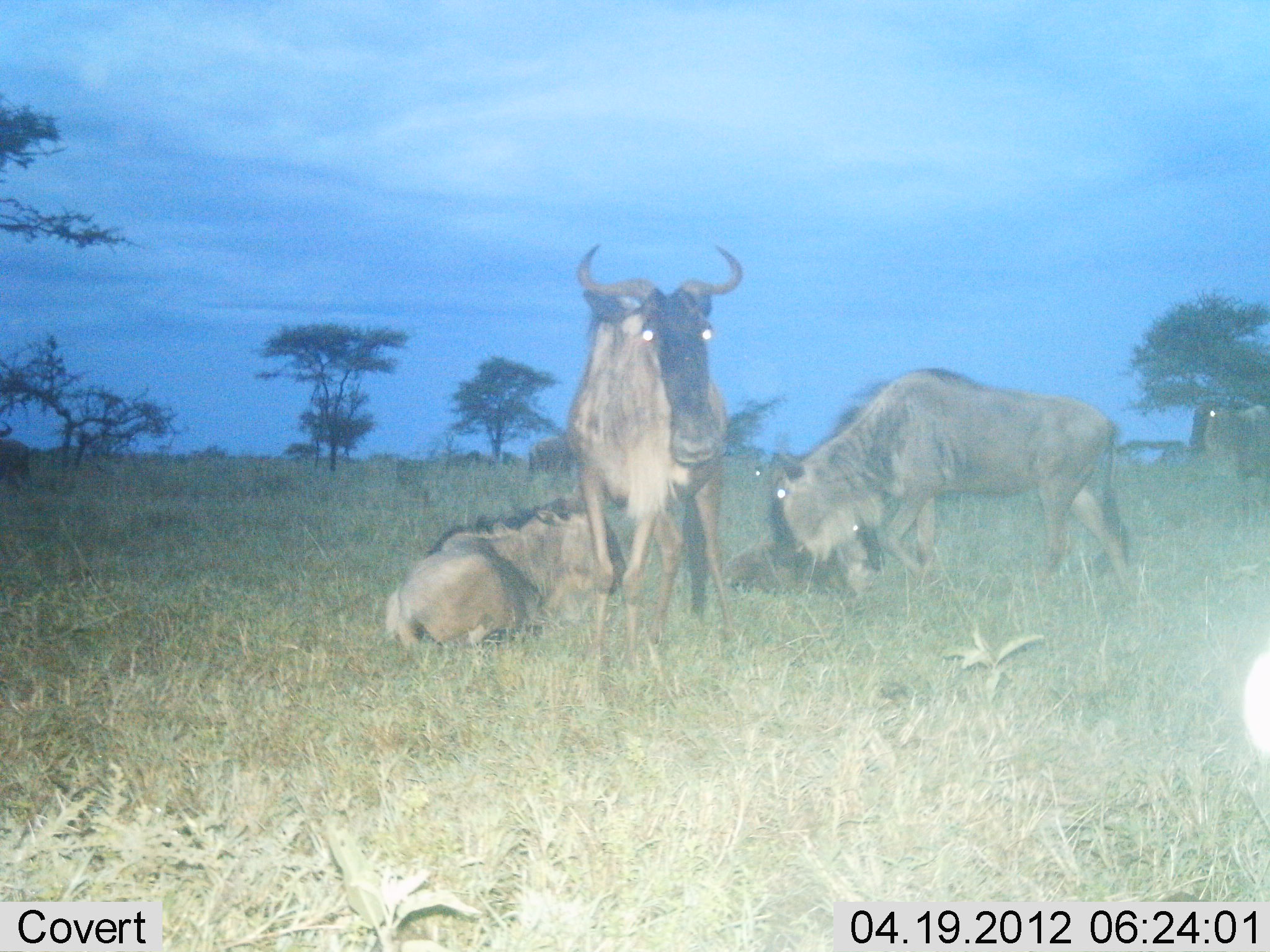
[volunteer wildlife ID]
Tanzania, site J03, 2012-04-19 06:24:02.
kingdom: Animalia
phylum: Chordata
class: Mammalia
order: Artiodactyla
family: Bovidae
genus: Connochaetes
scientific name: Connochaetes taurinus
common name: blue wildebeest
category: wildebeest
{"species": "wildebeest (blue wildebeest) (Connochaetes taurinus)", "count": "5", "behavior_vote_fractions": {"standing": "83%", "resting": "96%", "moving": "13%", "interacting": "9%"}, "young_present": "39%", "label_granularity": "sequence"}